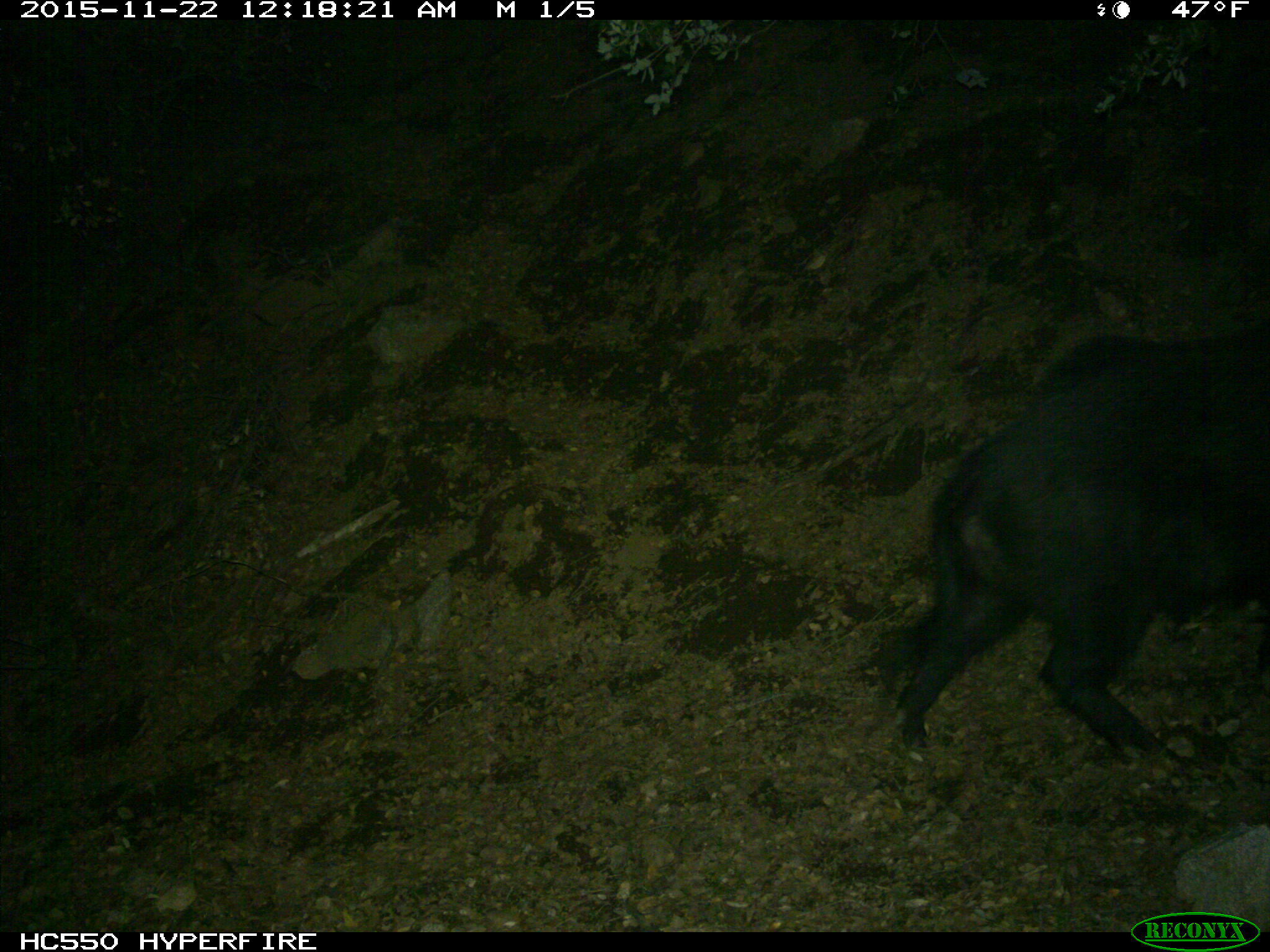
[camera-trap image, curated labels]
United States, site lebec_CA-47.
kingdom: Animalia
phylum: Chordata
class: Mammalia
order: Artiodactyla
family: Suidae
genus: Sus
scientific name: Sus scrofa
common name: wild boar